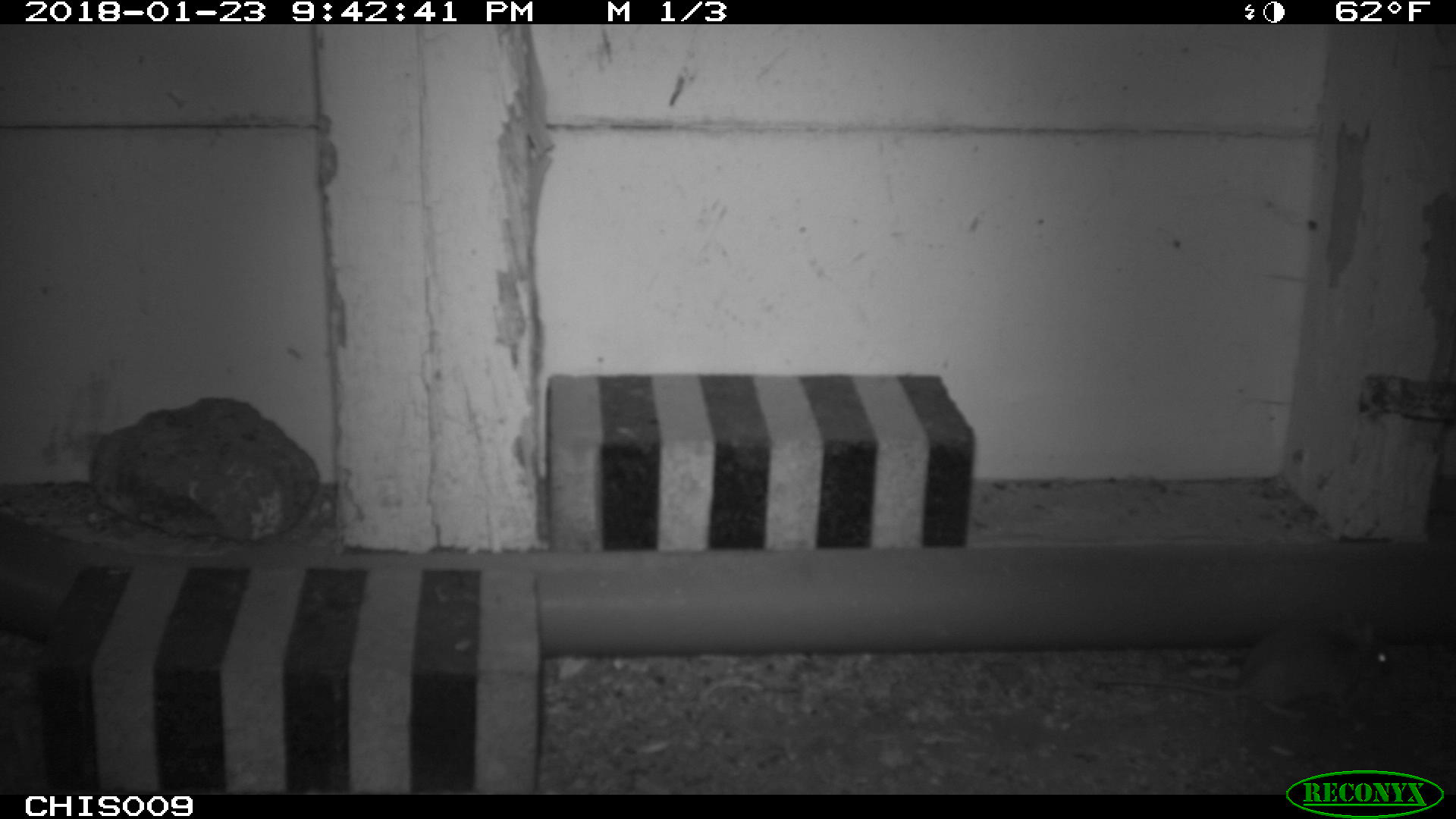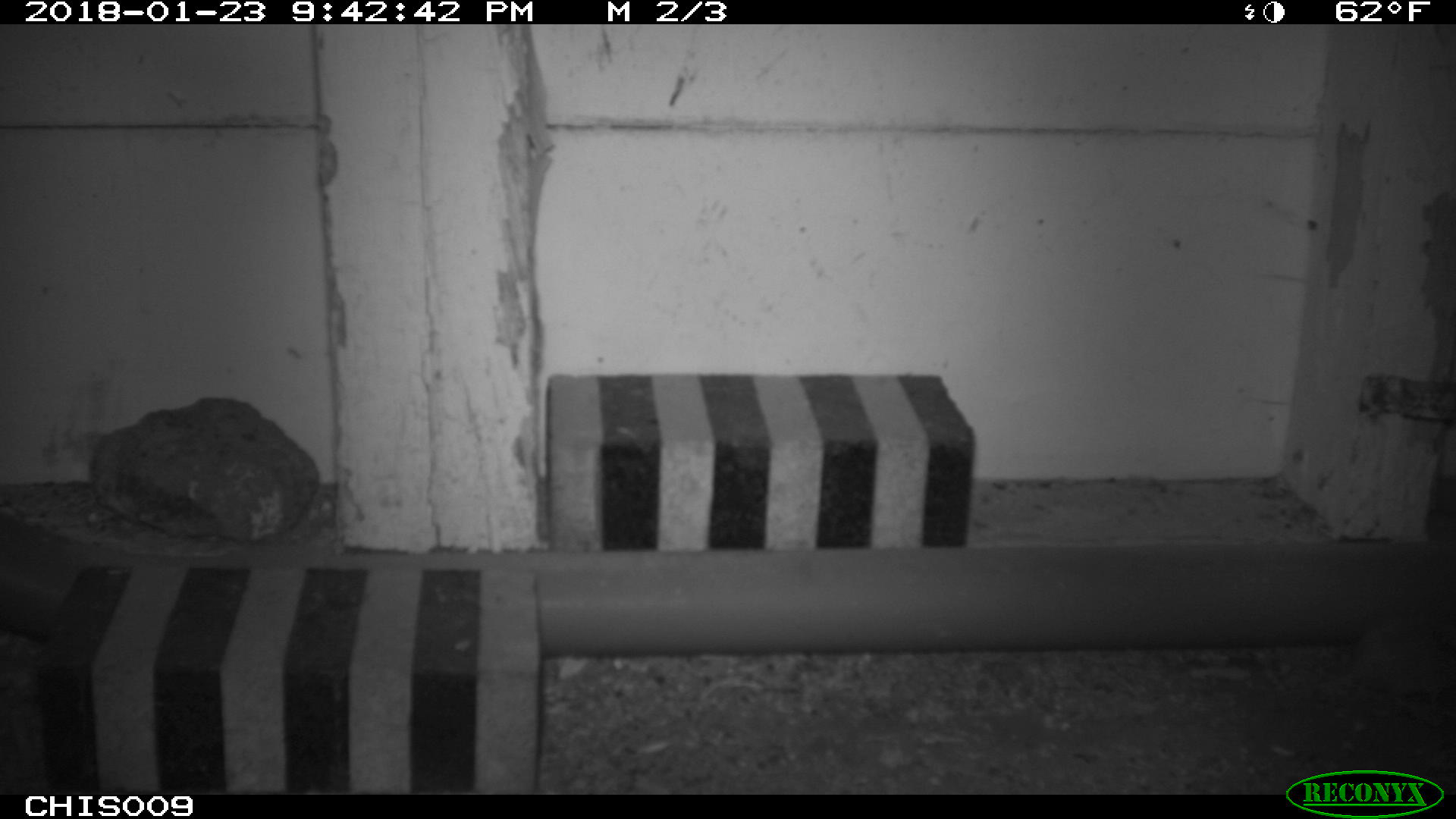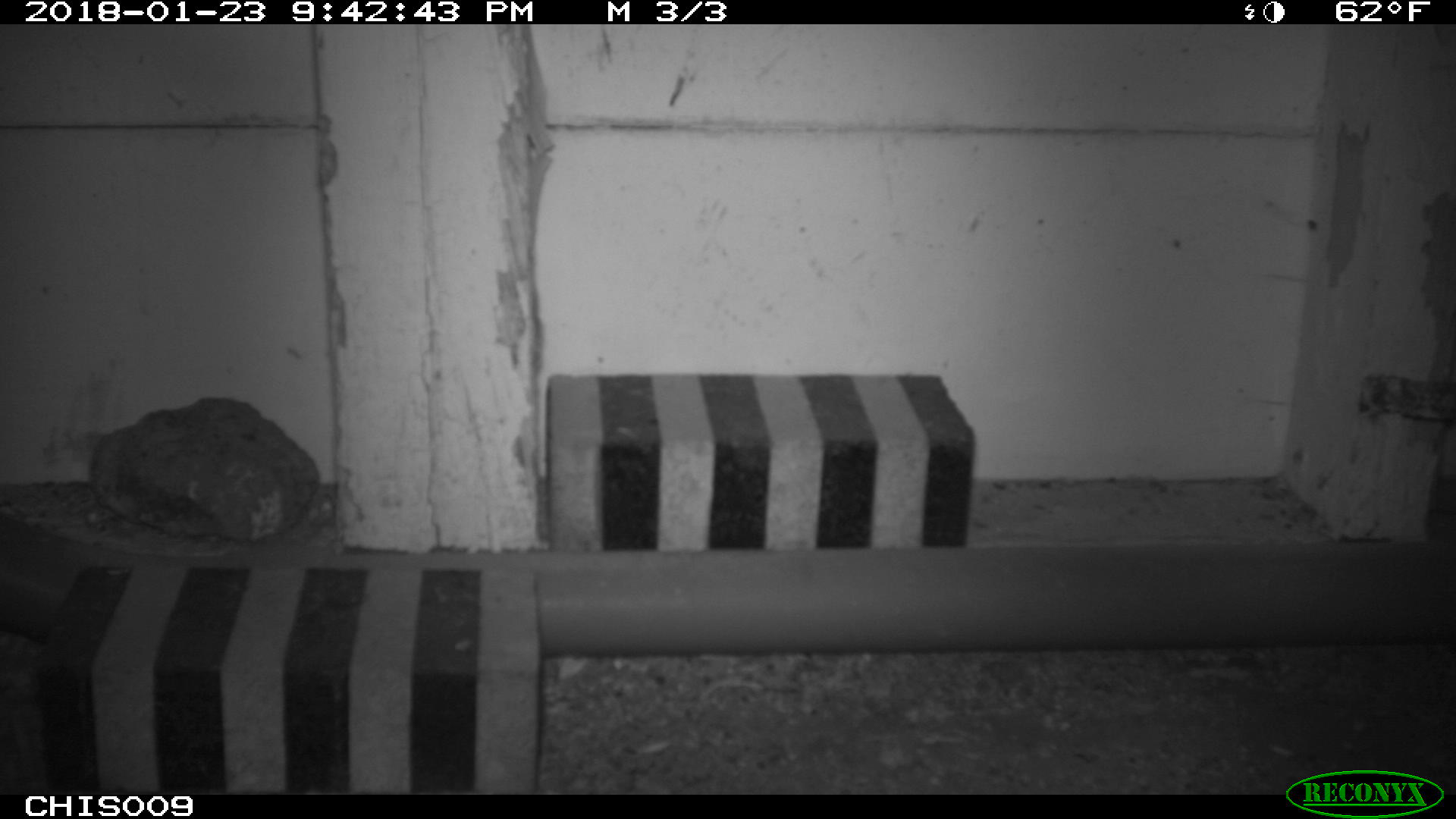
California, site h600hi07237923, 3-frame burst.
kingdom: Animalia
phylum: Chordata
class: Mammalia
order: Rodentia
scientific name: Rodentia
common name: rodent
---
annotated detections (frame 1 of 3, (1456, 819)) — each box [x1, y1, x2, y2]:
rodent: [1097, 618, 1395, 718]